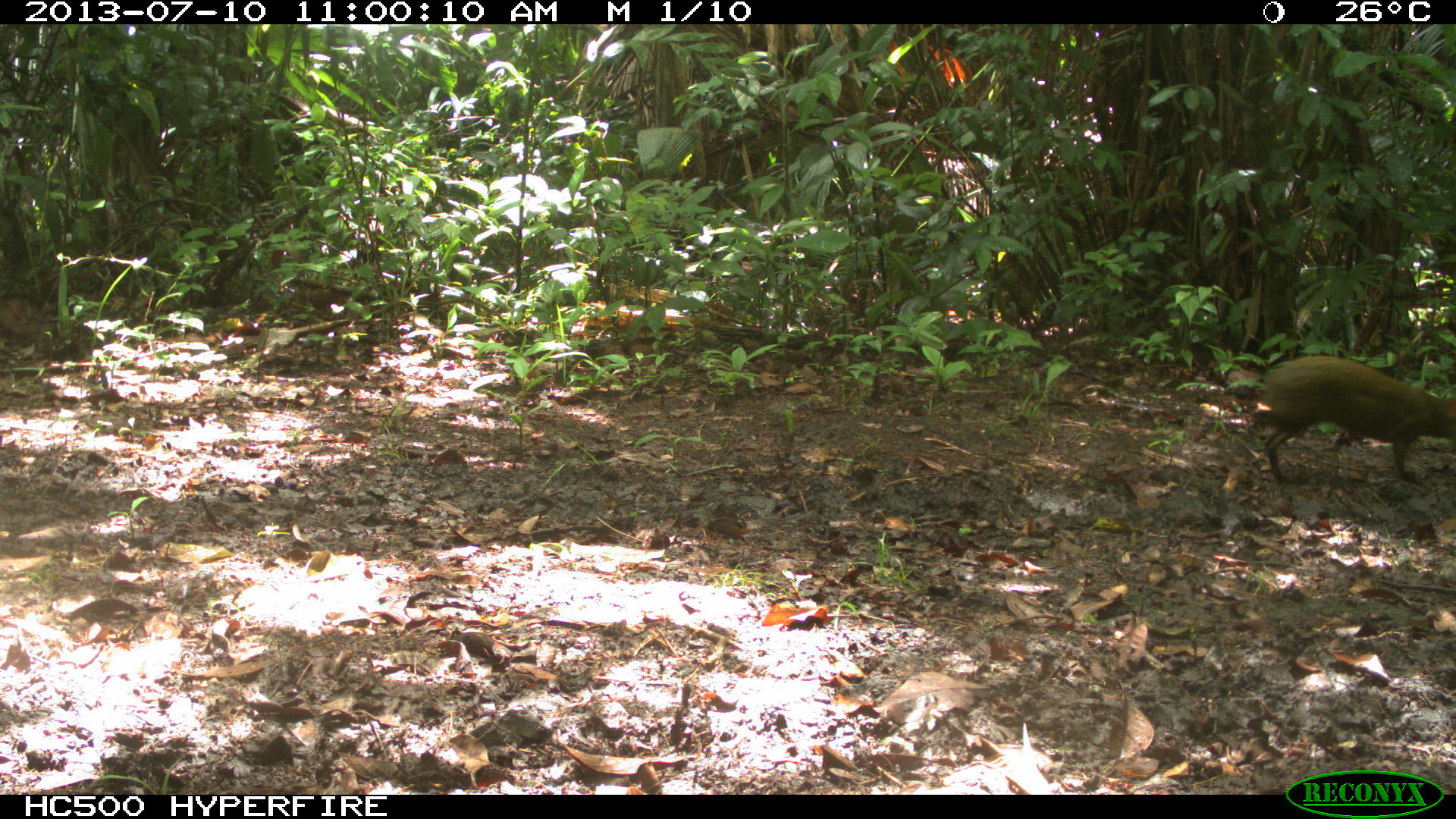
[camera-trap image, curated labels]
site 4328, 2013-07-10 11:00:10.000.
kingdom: Animalia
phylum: Chordata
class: Mammalia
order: Rodentia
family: Dasyproctidae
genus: Dasyprocta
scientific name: Dasyprocta punctata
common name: central american agouti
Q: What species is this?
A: Dasyprocta punctata (central american agouti).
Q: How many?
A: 1.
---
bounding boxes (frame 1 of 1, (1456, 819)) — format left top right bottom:
dasyprocta punctata: 1249 354 1456 485